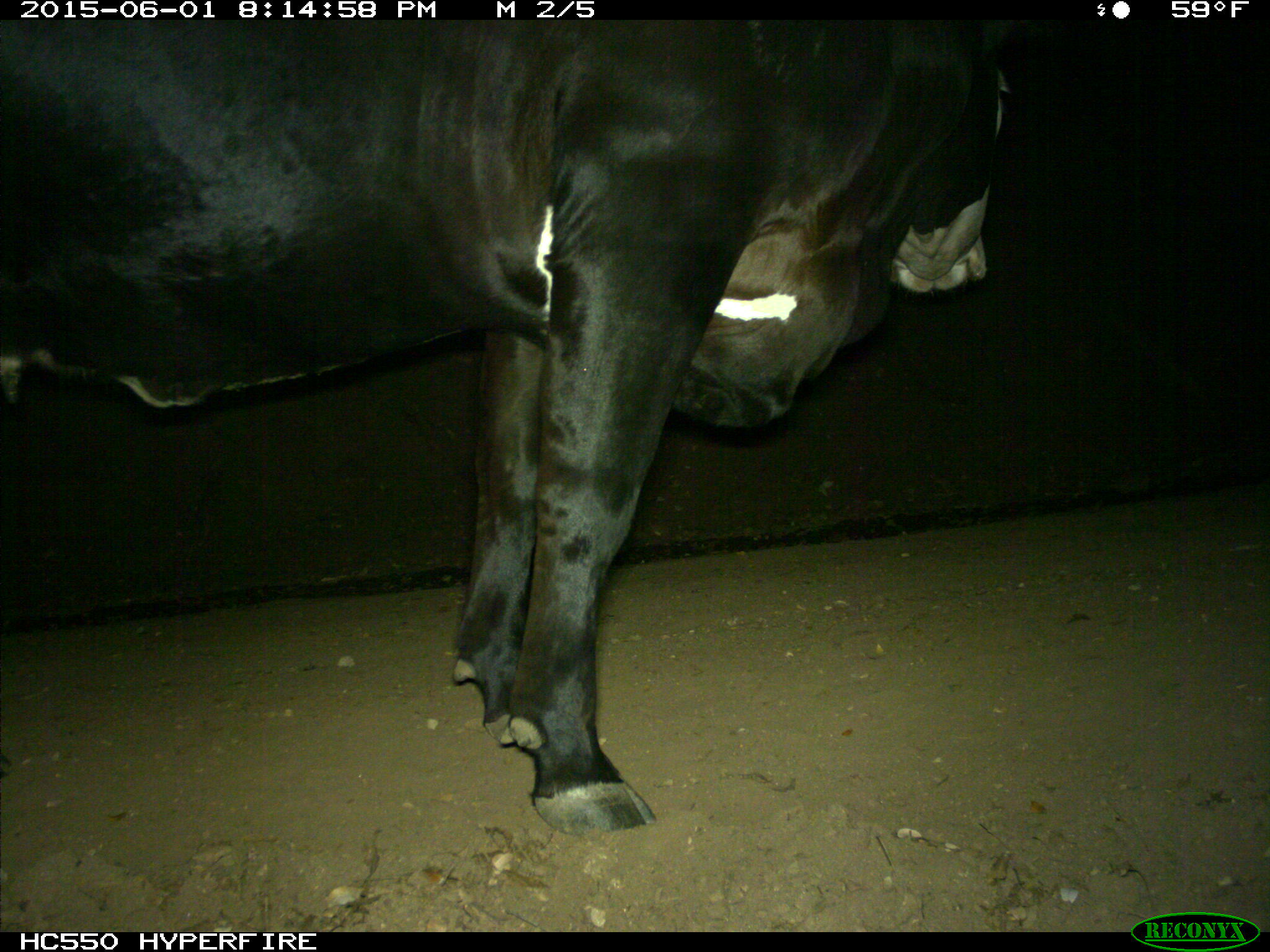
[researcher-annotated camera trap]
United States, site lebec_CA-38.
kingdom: Animalia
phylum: Chordata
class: Mammalia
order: Artiodactyla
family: Bovidae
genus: Bos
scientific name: Bos taurus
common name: domestic cow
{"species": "Bos taurus (domestic cow)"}